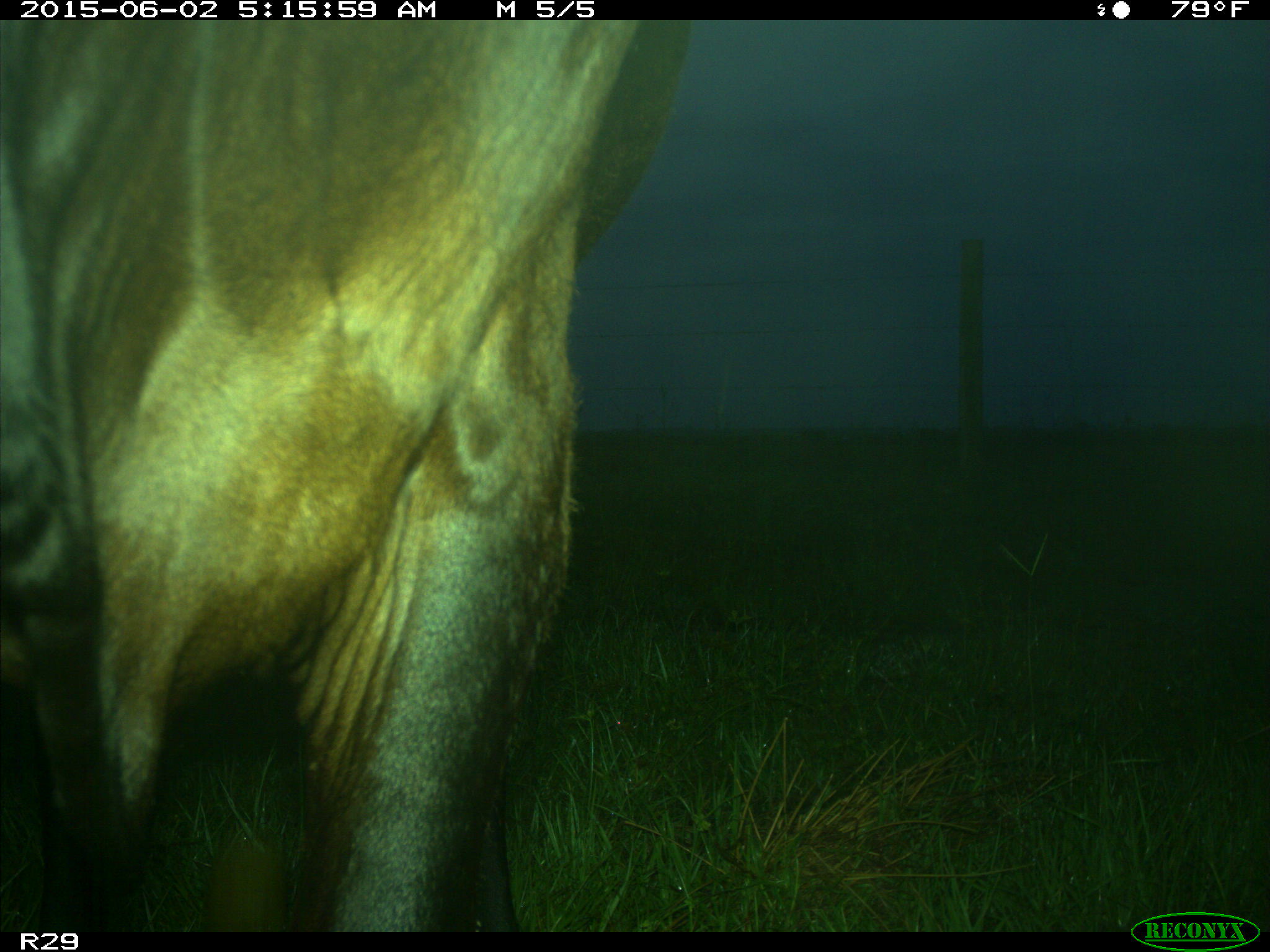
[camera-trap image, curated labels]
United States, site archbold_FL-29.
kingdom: Animalia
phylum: Chordata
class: Mammalia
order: Artiodactyla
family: Bovidae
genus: Bos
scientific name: Bos taurus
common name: domestic cow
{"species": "Bos taurus (domestic cow)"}